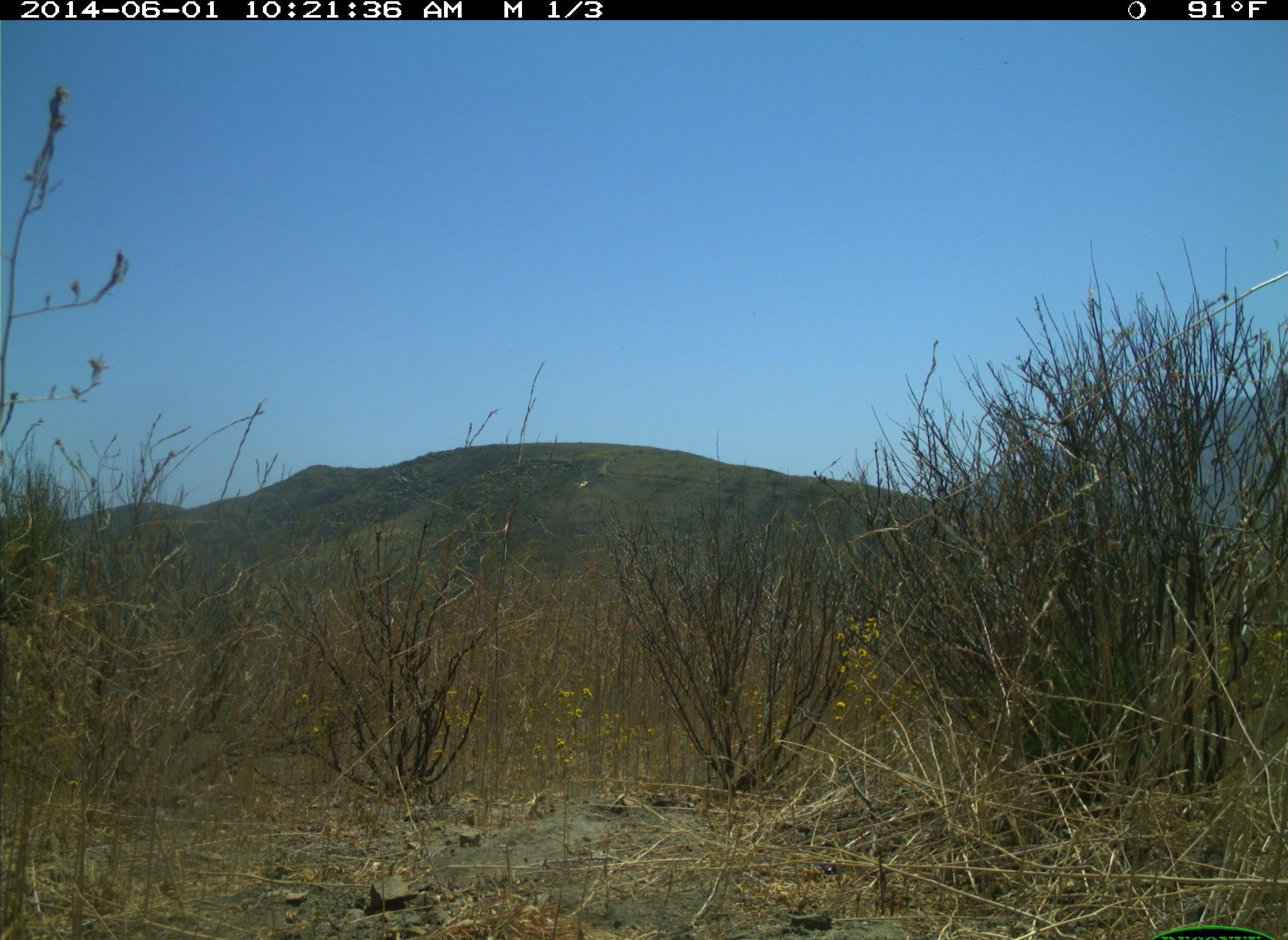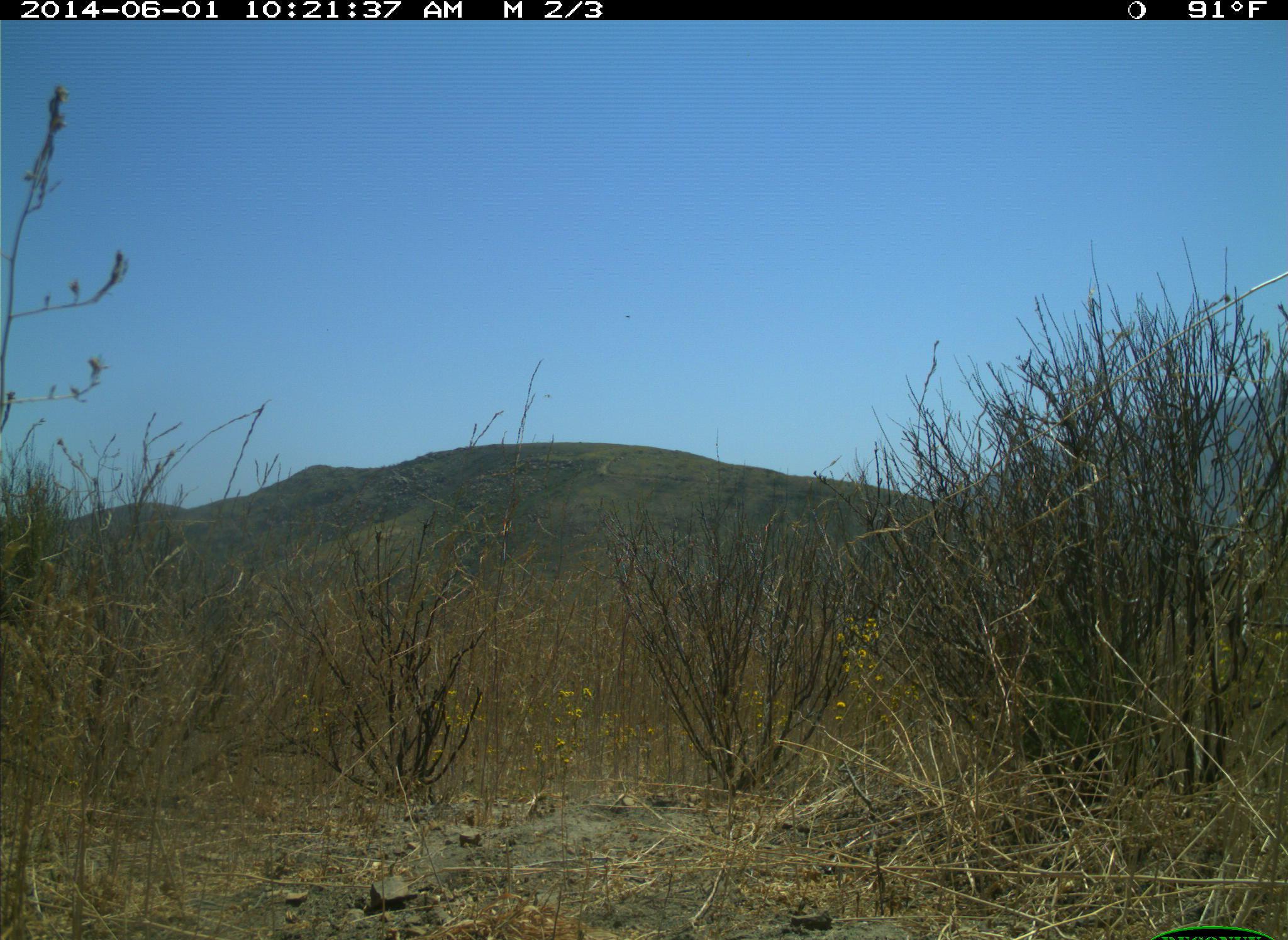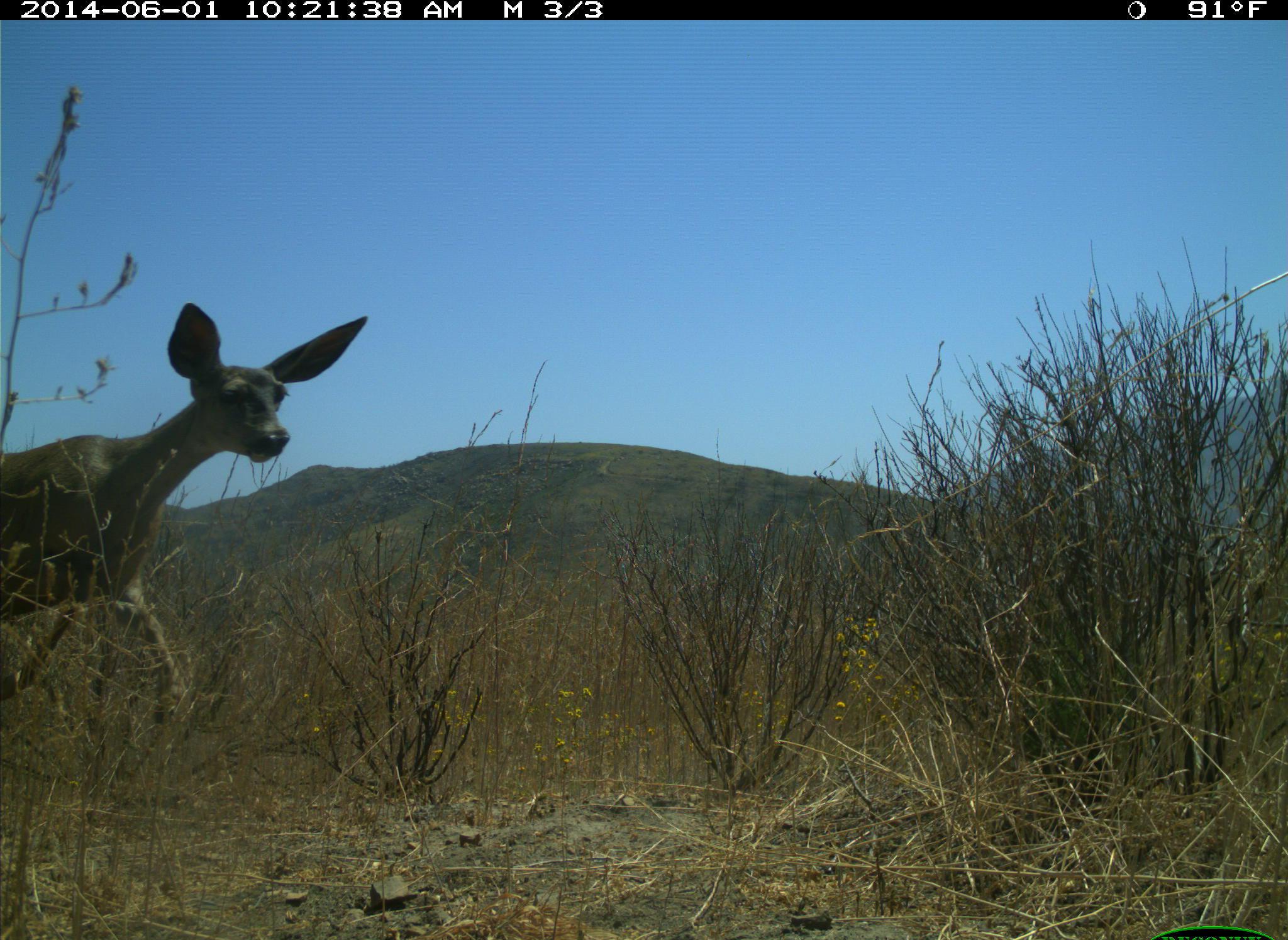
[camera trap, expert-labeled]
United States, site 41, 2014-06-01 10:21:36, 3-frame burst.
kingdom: Animalia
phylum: Chordata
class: Mammalia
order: Artiodactyla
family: Cervidae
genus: Odocoileus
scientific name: Odocoileus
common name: deer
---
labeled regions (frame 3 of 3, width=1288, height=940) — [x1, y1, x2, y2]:
deer: [0, 303, 368, 754]